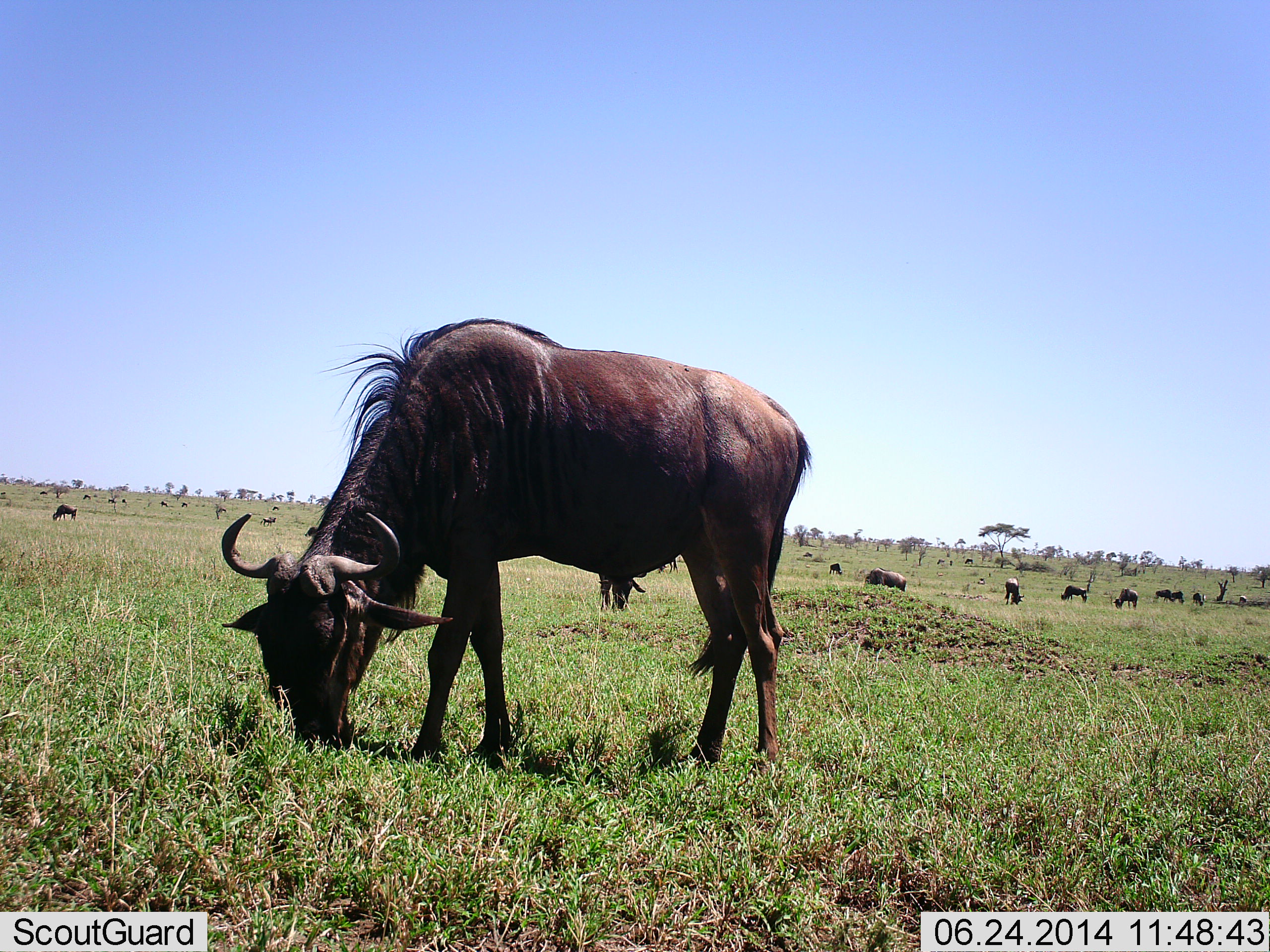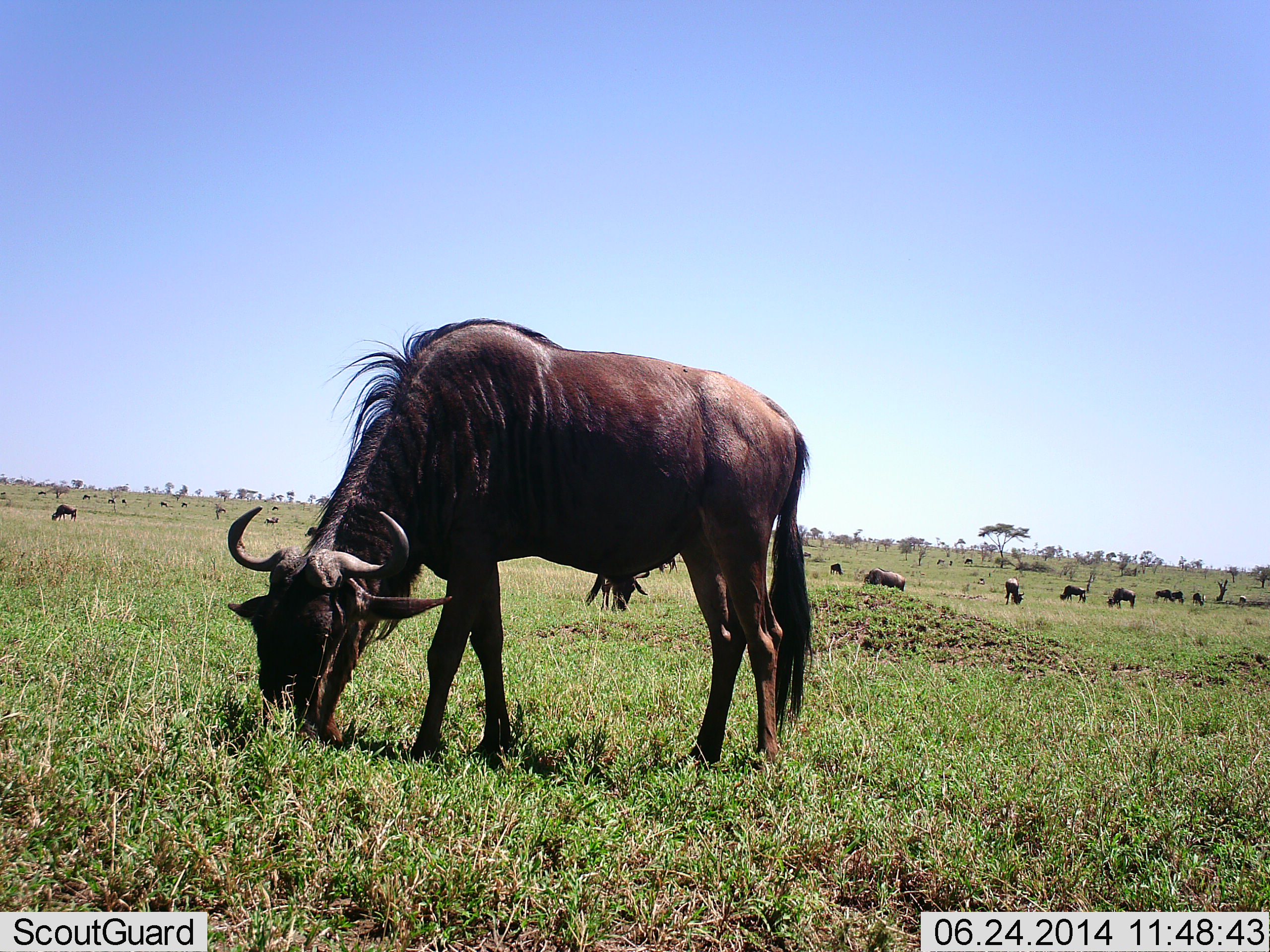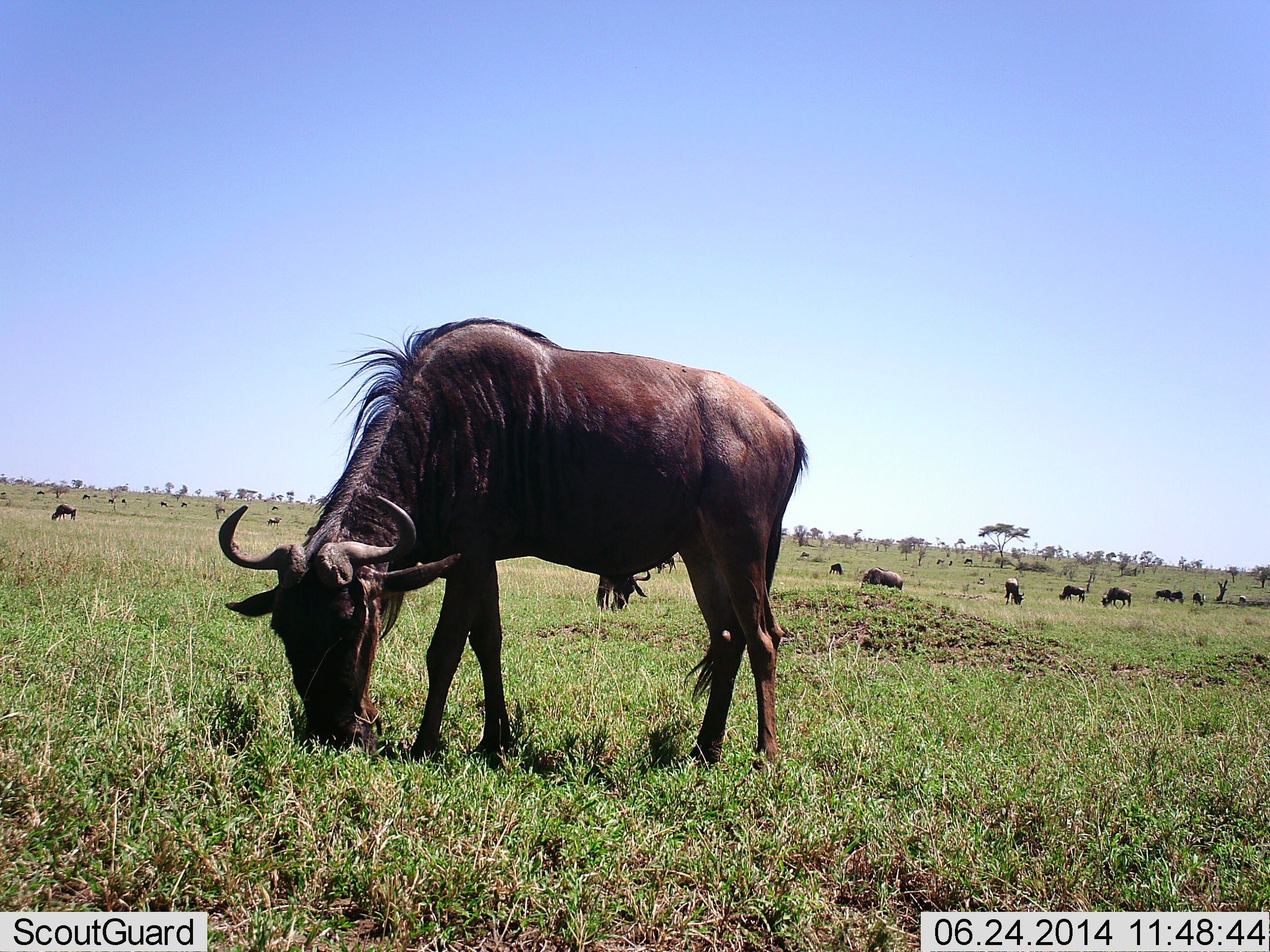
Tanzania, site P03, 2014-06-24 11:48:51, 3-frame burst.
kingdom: Animalia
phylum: Chordata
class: Mammalia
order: Artiodactyla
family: Bovidae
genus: Connochaetes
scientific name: Connochaetes taurinus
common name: blue wildebeest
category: wildebeest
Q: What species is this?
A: Wildebeest (blue wildebeest) (Connochaetes taurinus).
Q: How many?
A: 11-50.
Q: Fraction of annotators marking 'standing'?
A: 37%.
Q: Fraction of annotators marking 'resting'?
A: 5%.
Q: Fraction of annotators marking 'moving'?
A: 22%.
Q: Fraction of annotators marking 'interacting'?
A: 0%.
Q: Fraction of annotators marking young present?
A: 0%.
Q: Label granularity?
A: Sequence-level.